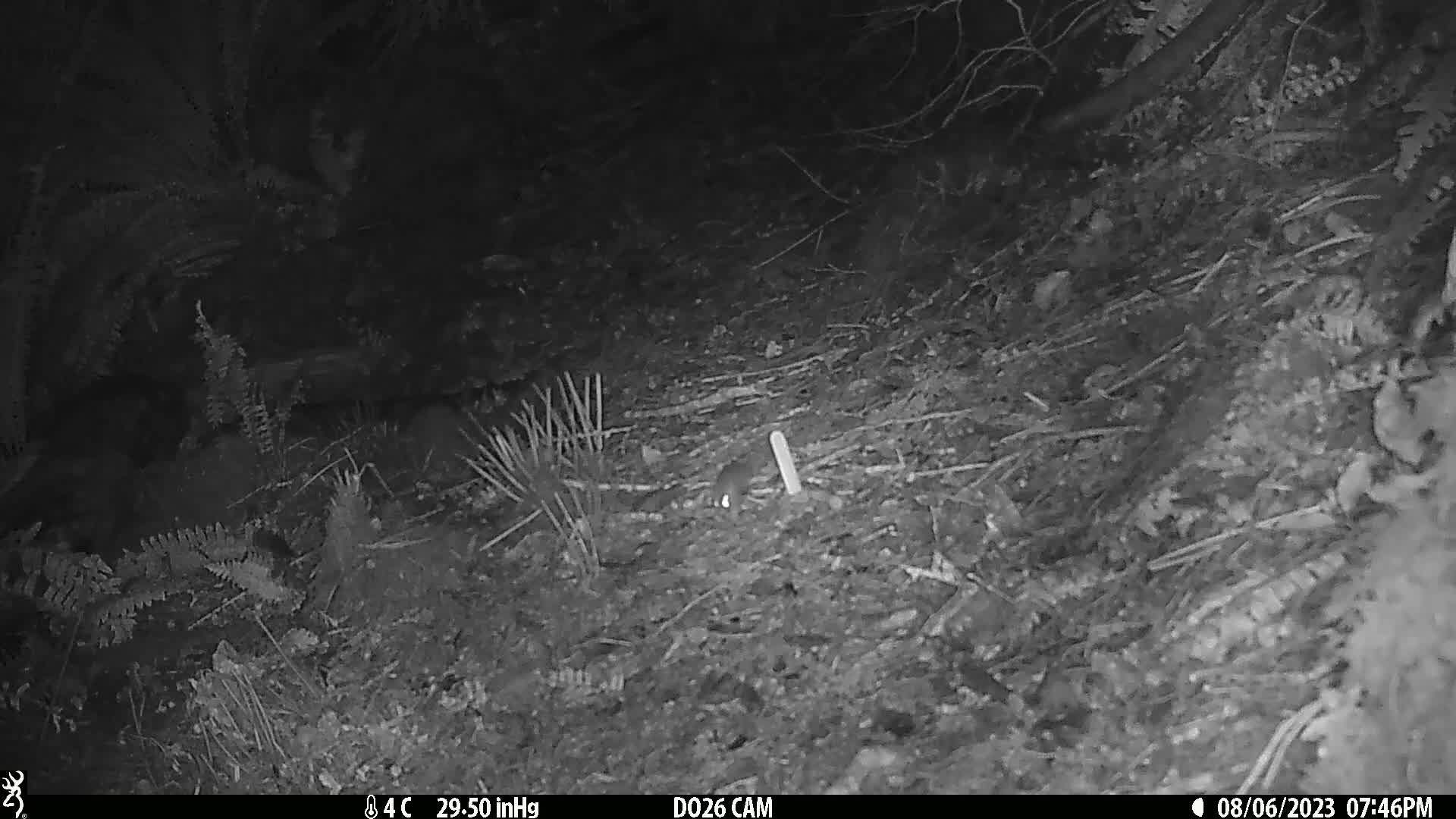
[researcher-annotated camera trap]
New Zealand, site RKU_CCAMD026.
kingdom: Animalia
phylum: Chordata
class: Mammalia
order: Rodentia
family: Muridae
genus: Rattus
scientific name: Rattus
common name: rat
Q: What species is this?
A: Rat (Rattus).